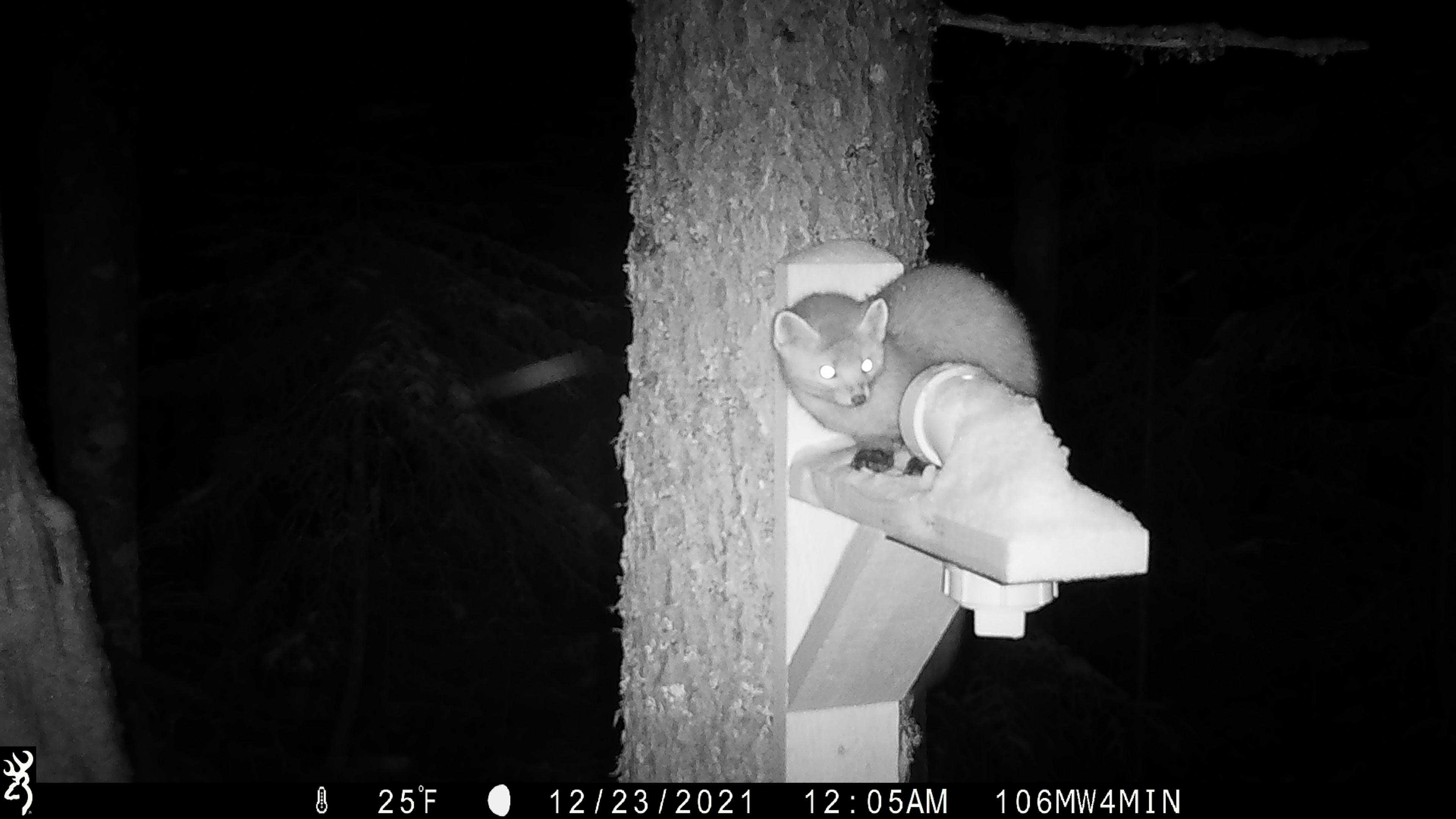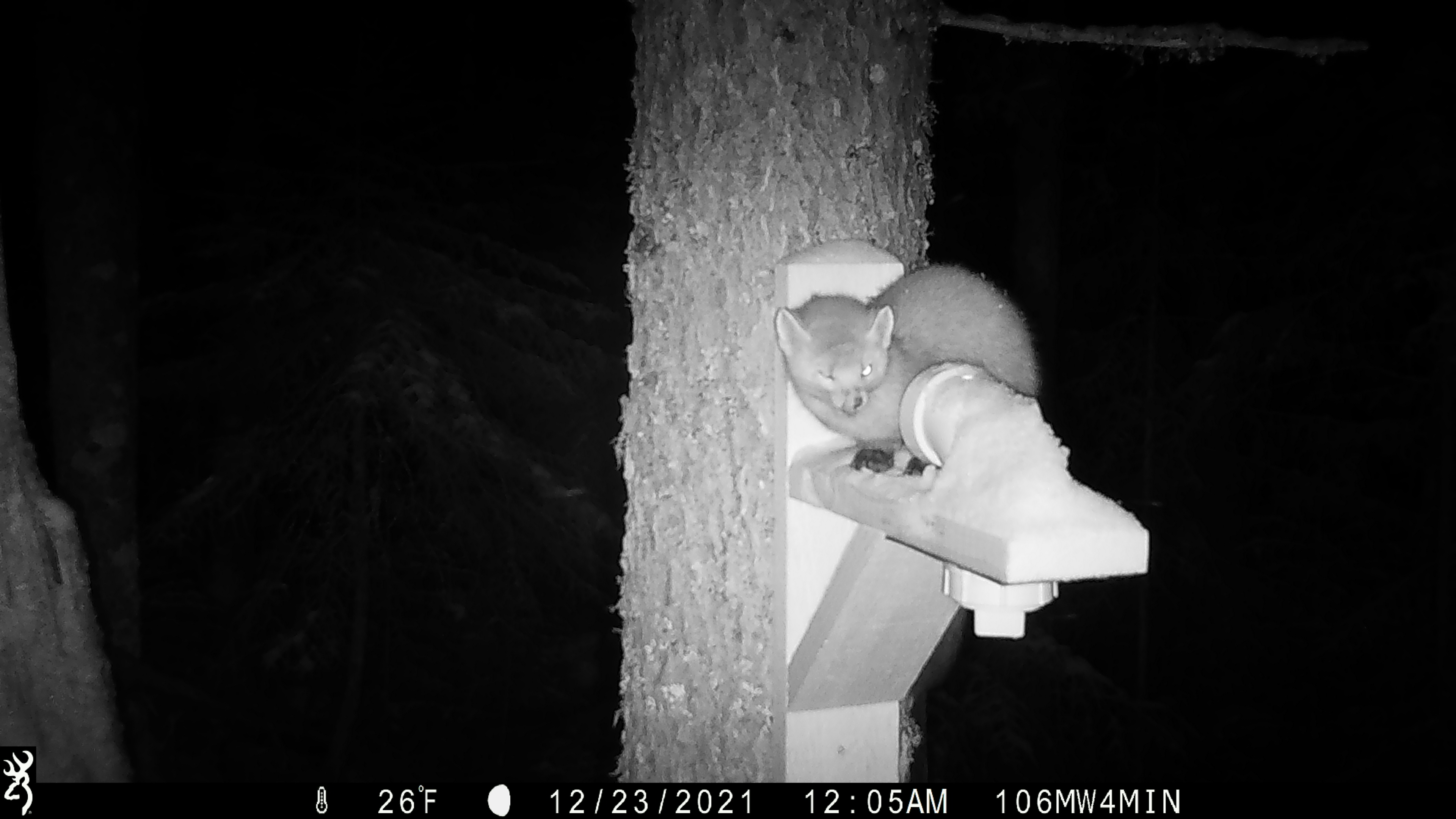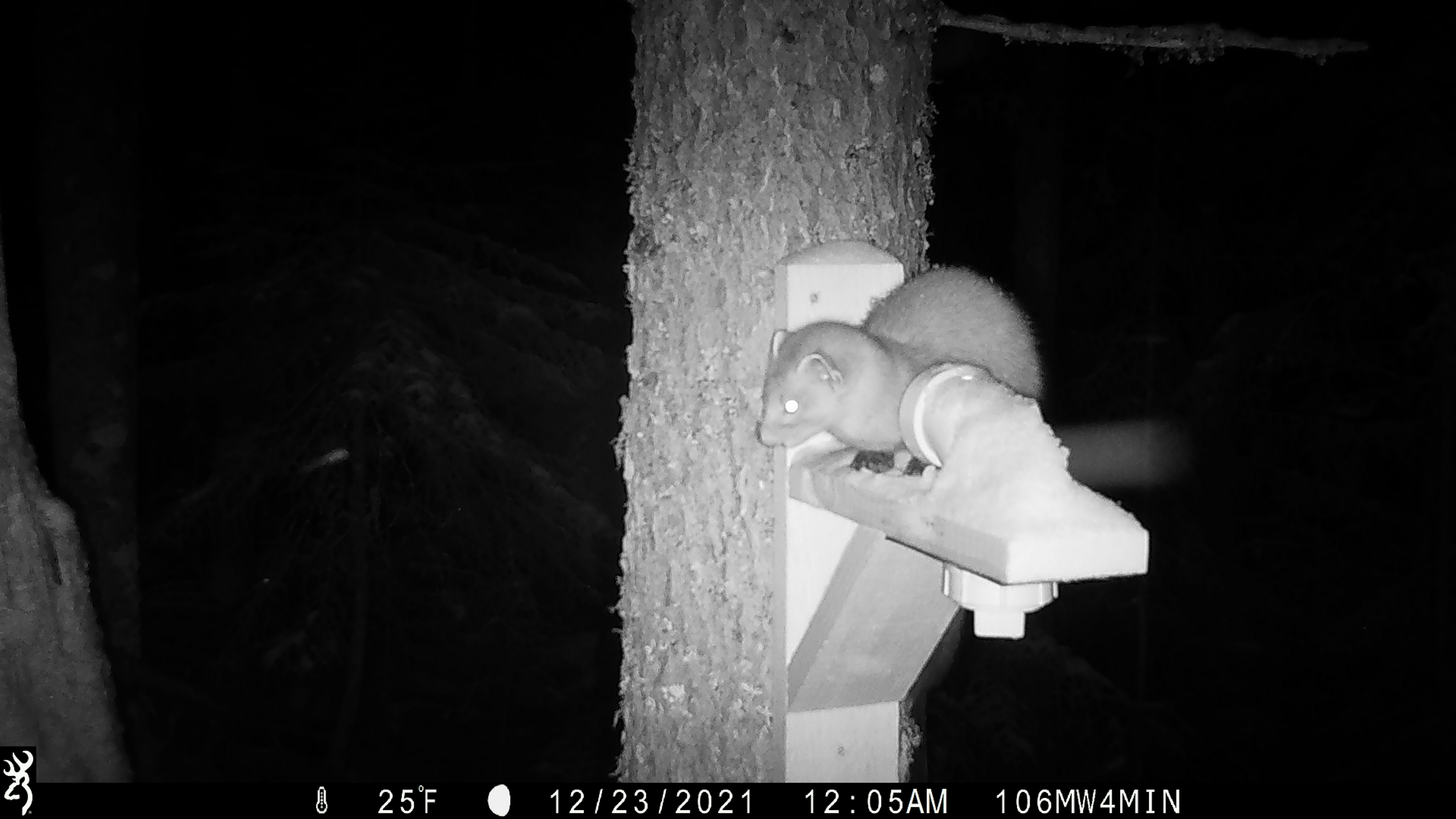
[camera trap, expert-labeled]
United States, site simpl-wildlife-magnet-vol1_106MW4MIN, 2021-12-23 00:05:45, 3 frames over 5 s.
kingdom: Animalia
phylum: Chordata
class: Mammalia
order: Carnivora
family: Mustelidae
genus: Martes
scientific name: Martes americana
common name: american marten